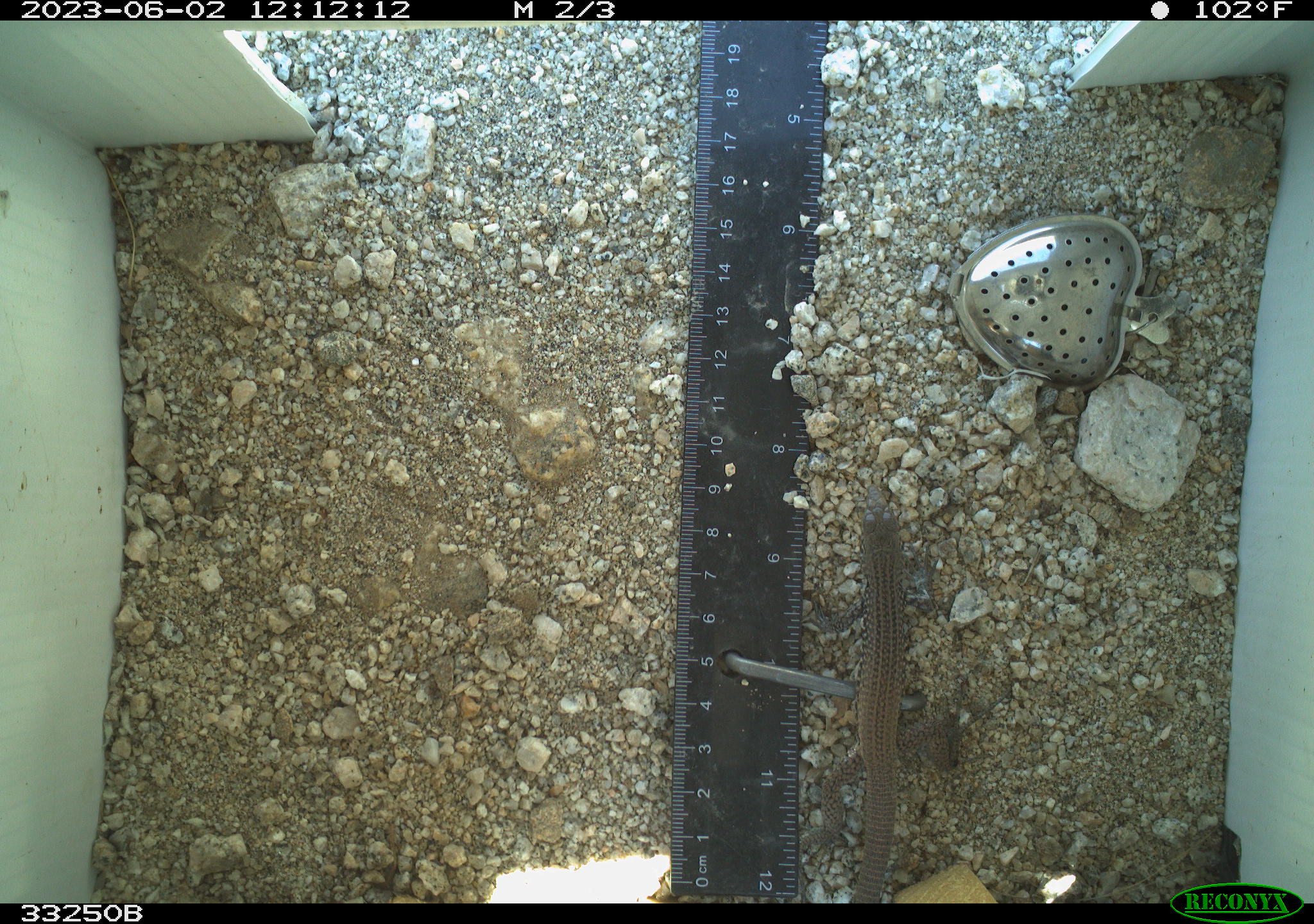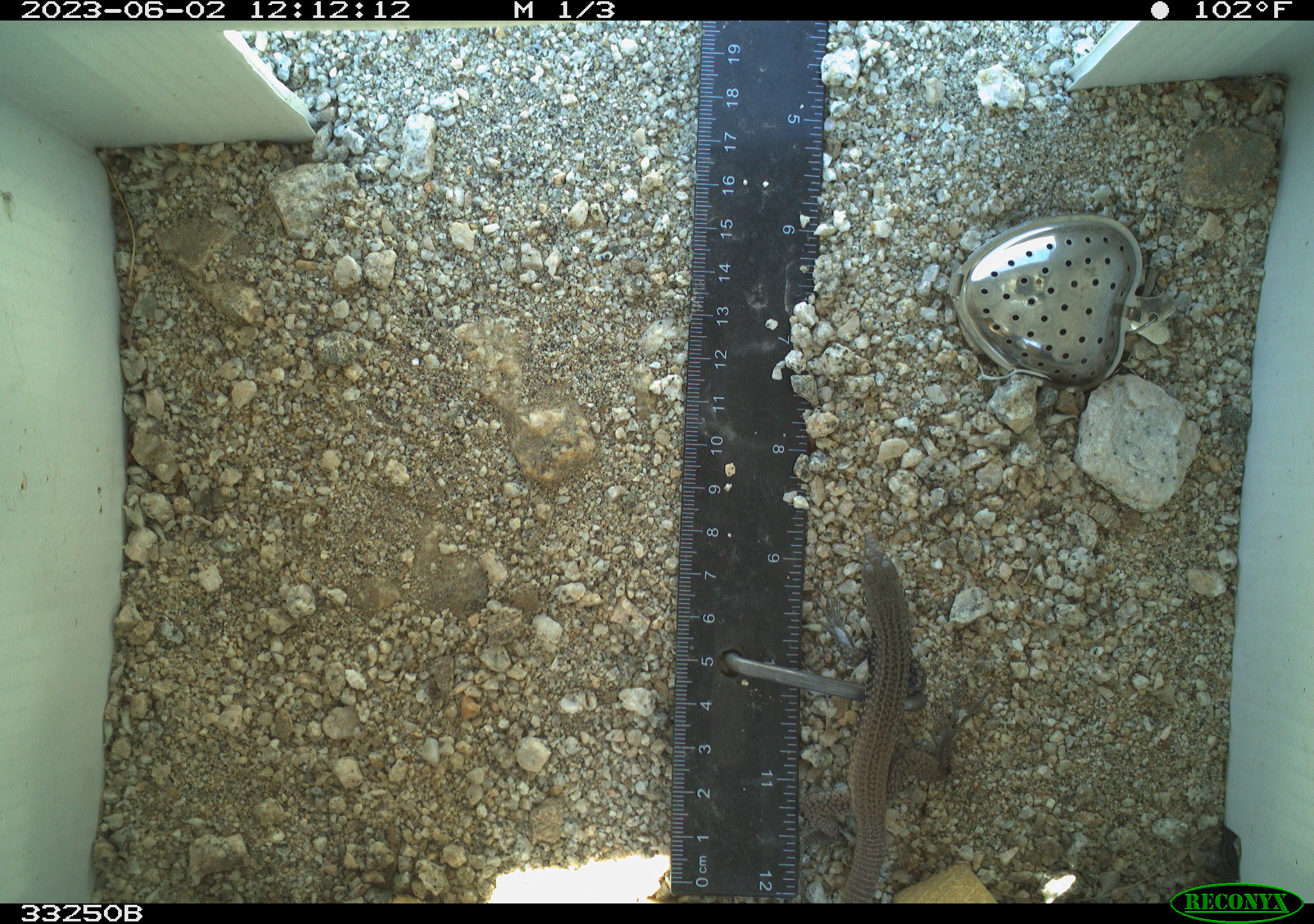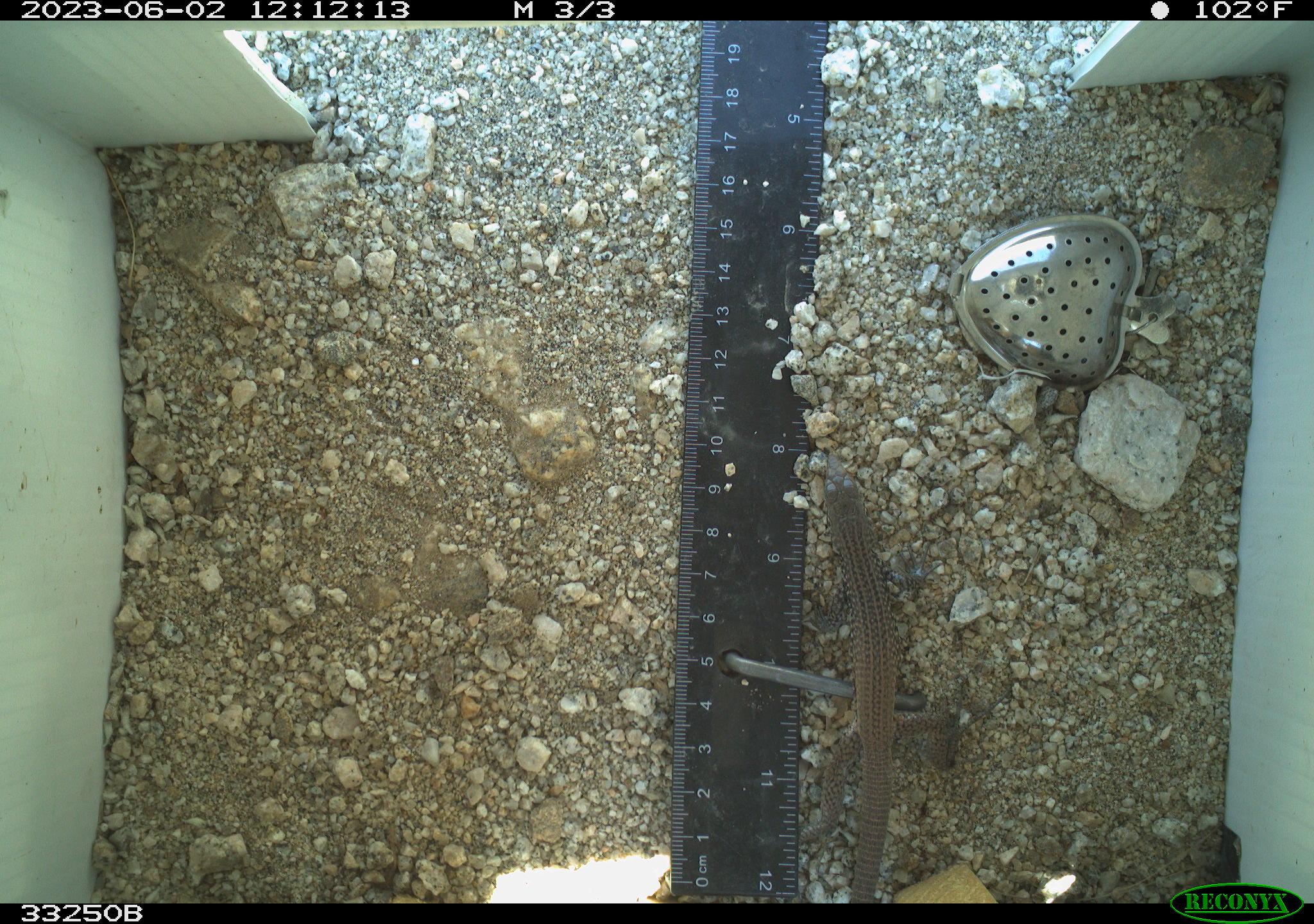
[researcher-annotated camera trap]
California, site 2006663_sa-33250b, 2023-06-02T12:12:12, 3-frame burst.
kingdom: Animalia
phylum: Chordata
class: Reptilia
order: Squamata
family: Teiidae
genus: Aspidoscelis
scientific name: Aspidoscelis tigris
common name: western whiptail